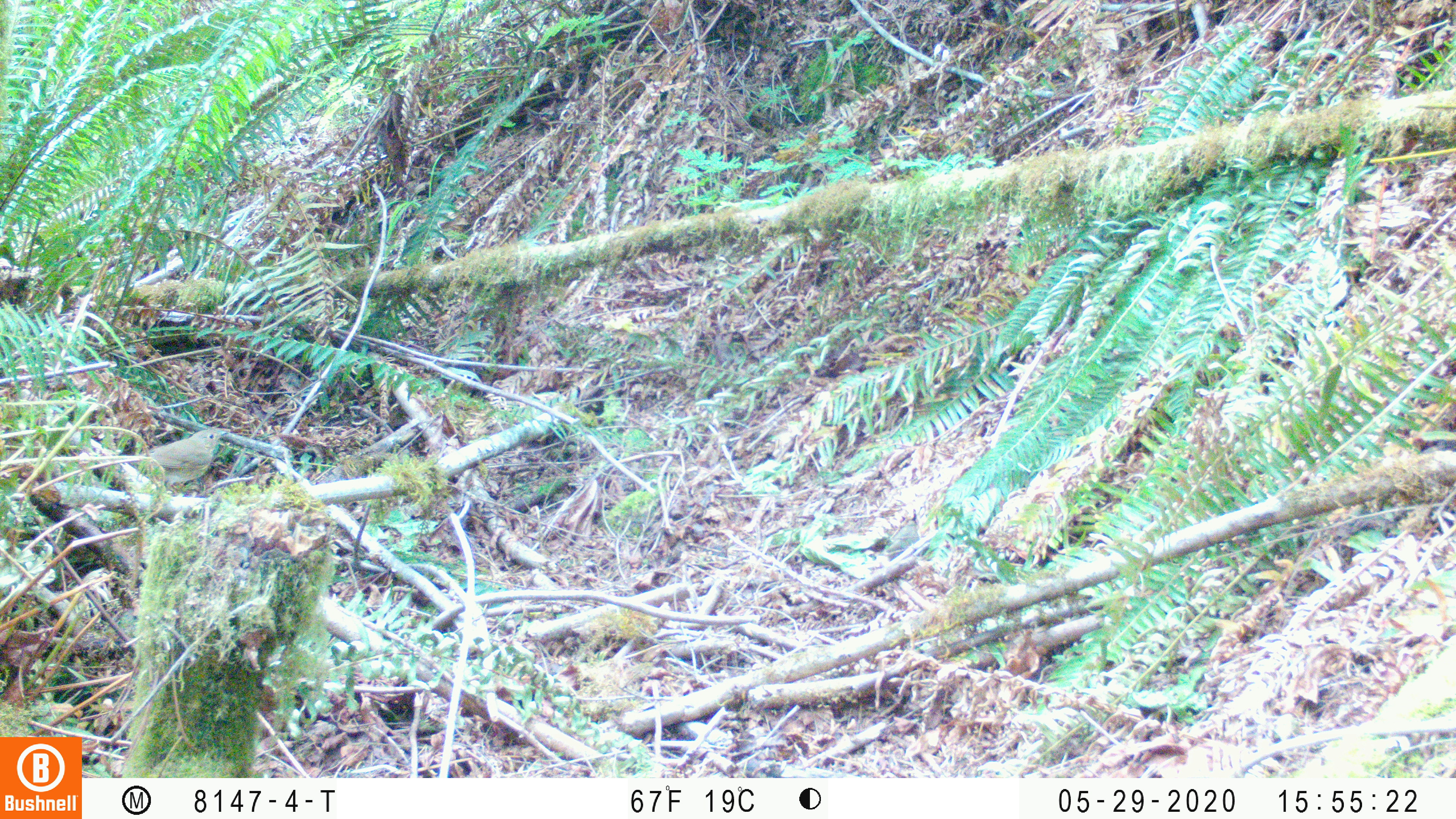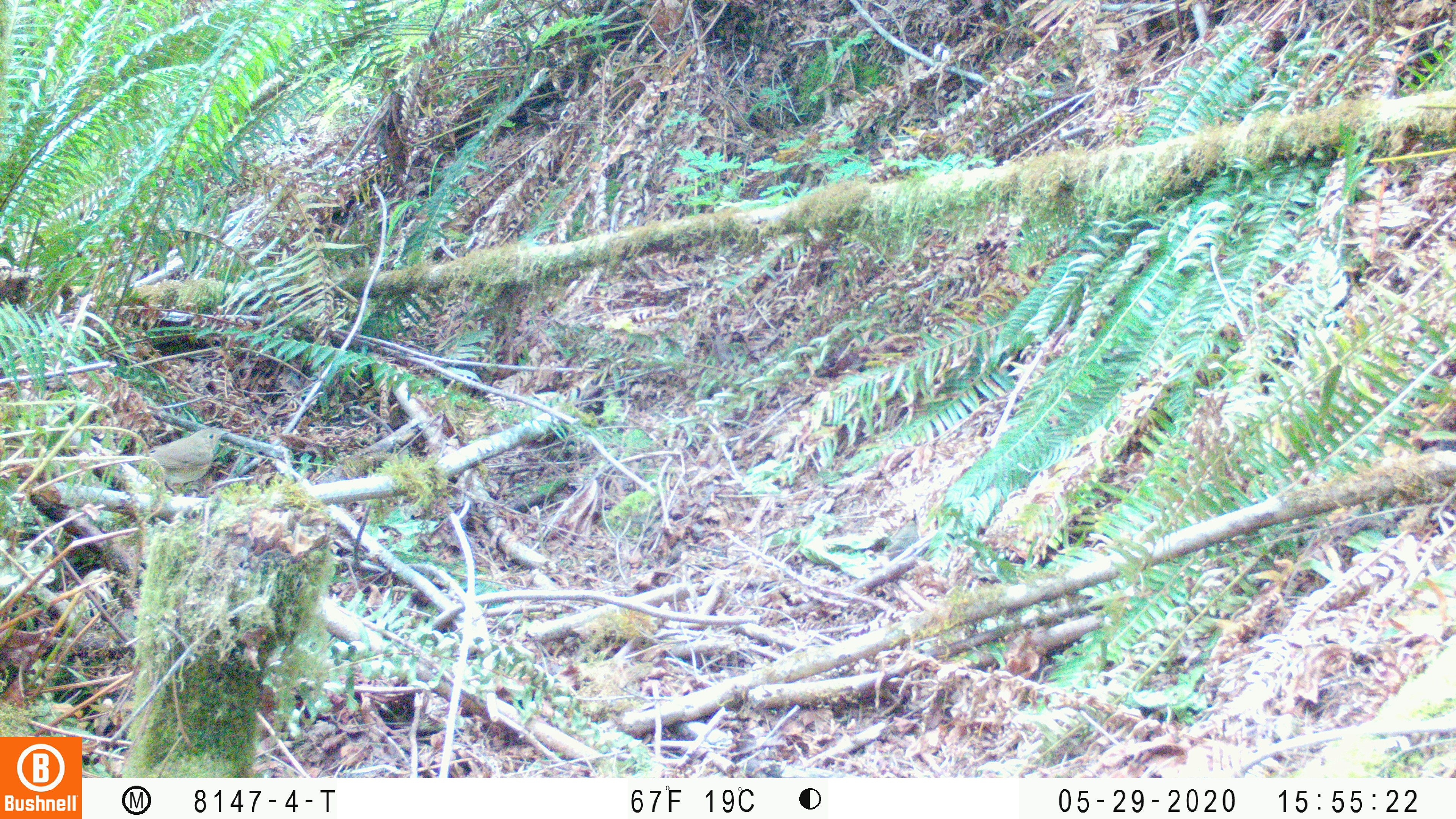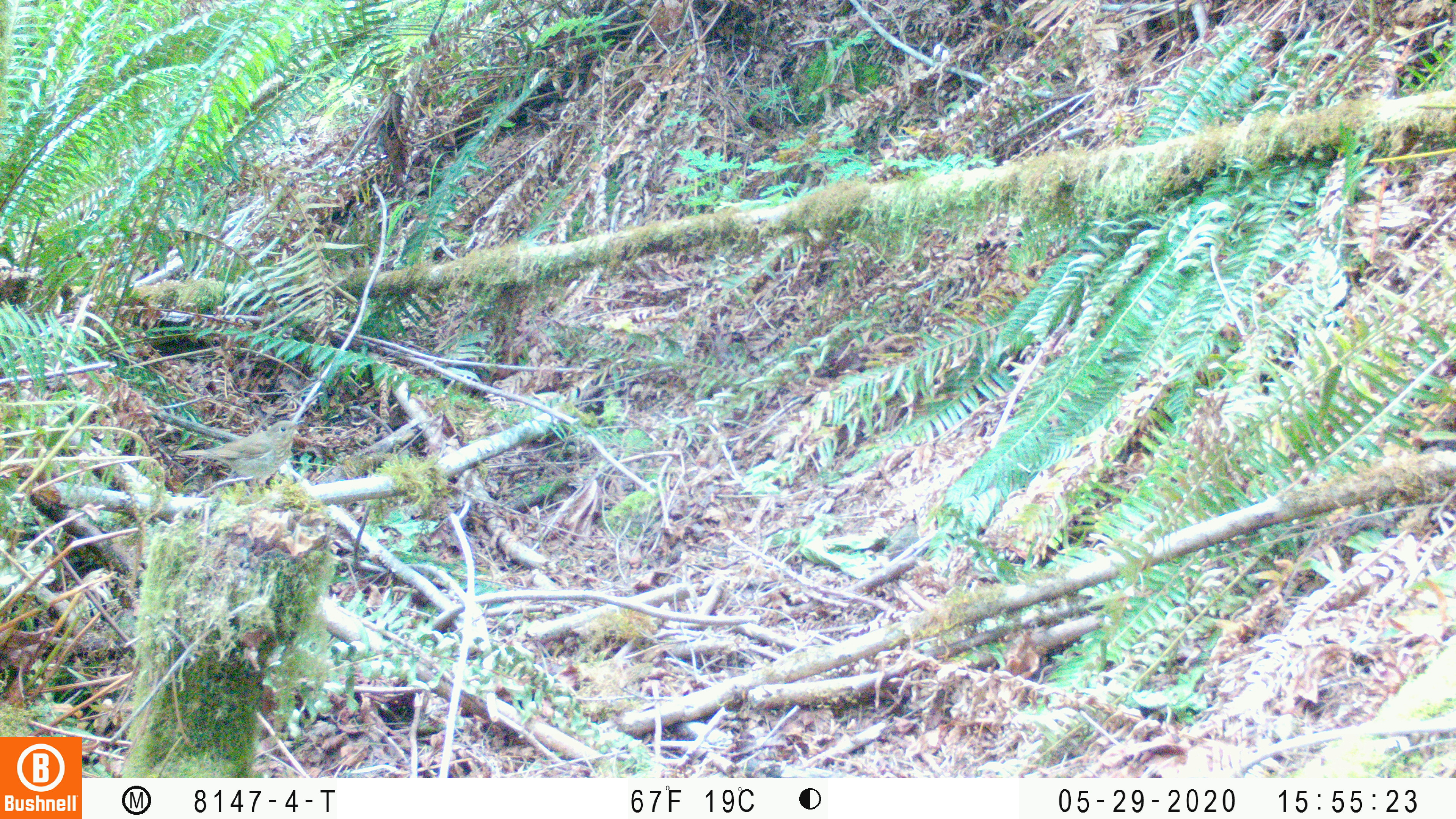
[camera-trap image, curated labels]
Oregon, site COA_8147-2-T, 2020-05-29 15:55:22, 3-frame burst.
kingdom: Animalia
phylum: Chordata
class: Aves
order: Passeriformes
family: Turdidae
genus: Catharus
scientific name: Catharus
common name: brown thrushes and nightingale-thrushes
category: catharus species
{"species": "catharus species (brown thrushes and nightingale-thrushes) (Catharus)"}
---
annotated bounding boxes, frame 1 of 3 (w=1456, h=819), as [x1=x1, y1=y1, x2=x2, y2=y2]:
catharus species: [x1=111, y1=422, x2=234, y2=493]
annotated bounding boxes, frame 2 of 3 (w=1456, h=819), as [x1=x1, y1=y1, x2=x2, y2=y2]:
catharus species: [x1=133, y1=417, x2=232, y2=494]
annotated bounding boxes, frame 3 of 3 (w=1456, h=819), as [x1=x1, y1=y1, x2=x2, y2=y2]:
catharus species: [x1=177, y1=413, x2=314, y2=483]